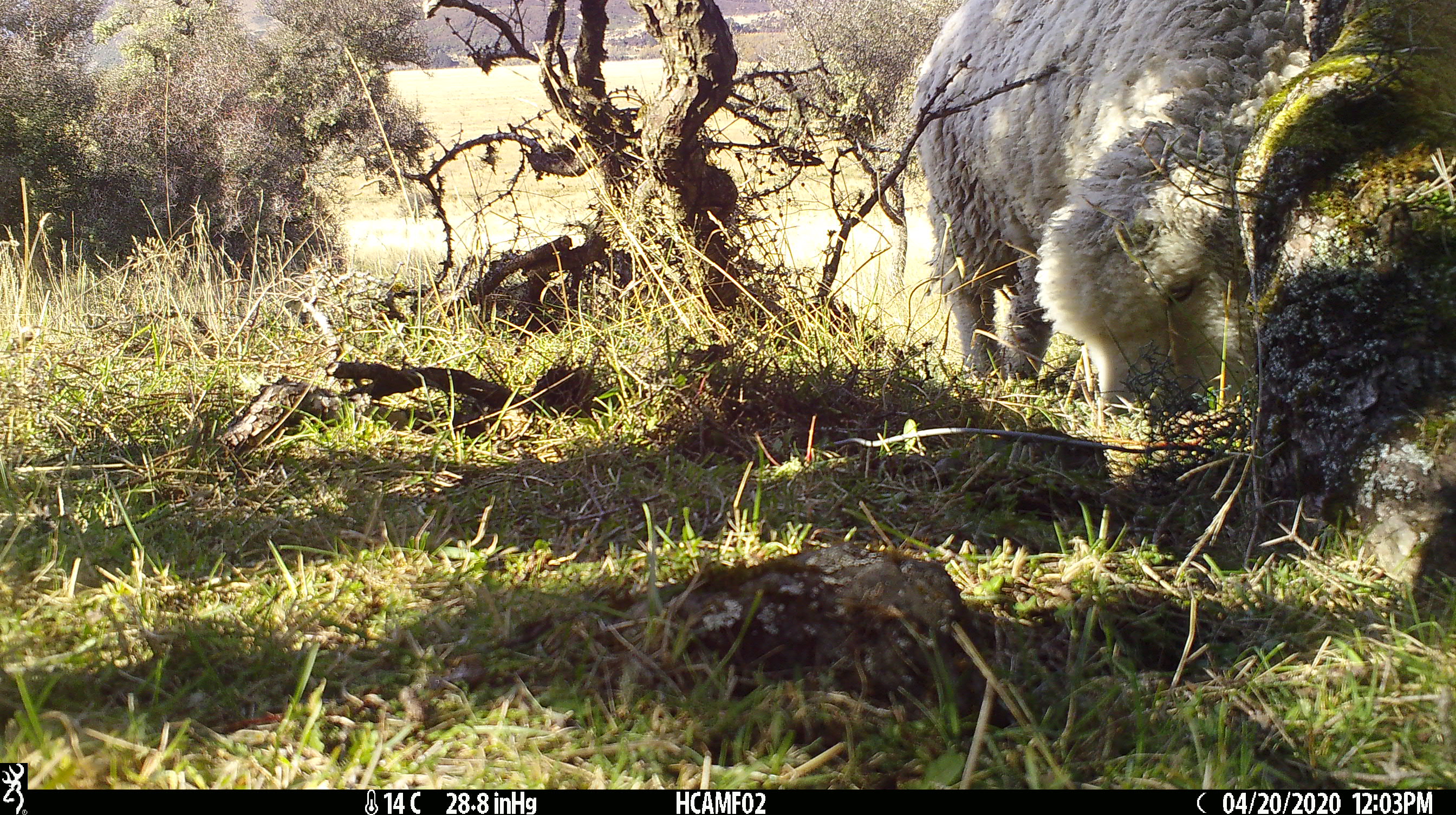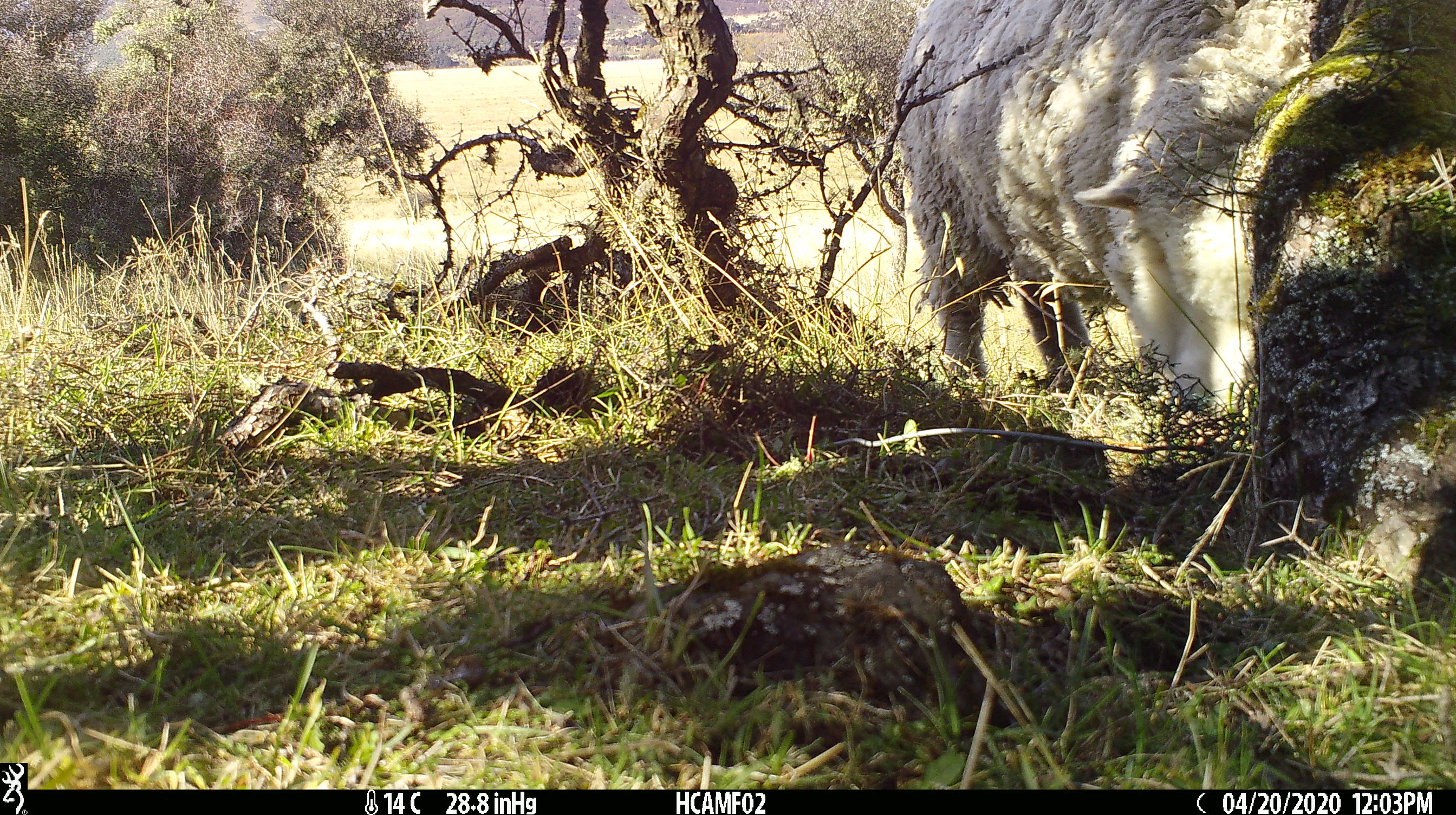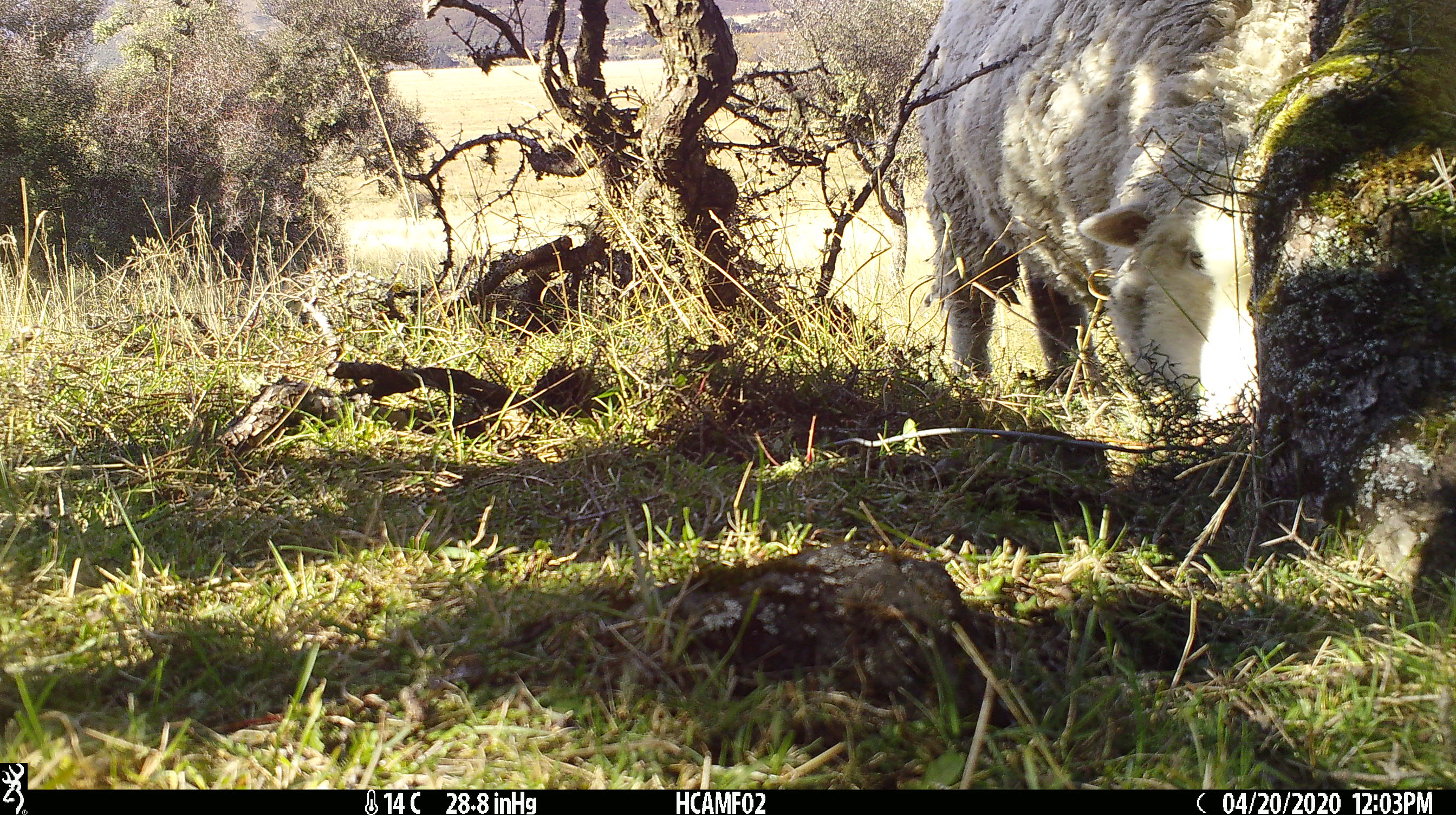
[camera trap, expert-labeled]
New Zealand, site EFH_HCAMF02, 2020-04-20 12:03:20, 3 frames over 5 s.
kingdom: Animalia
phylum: Chordata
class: Mammalia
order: Artiodactyla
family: Bovidae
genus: Ovis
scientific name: Ovis aries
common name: domestic sheep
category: sheep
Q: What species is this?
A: Sheep (domestic sheep) (Ovis aries).